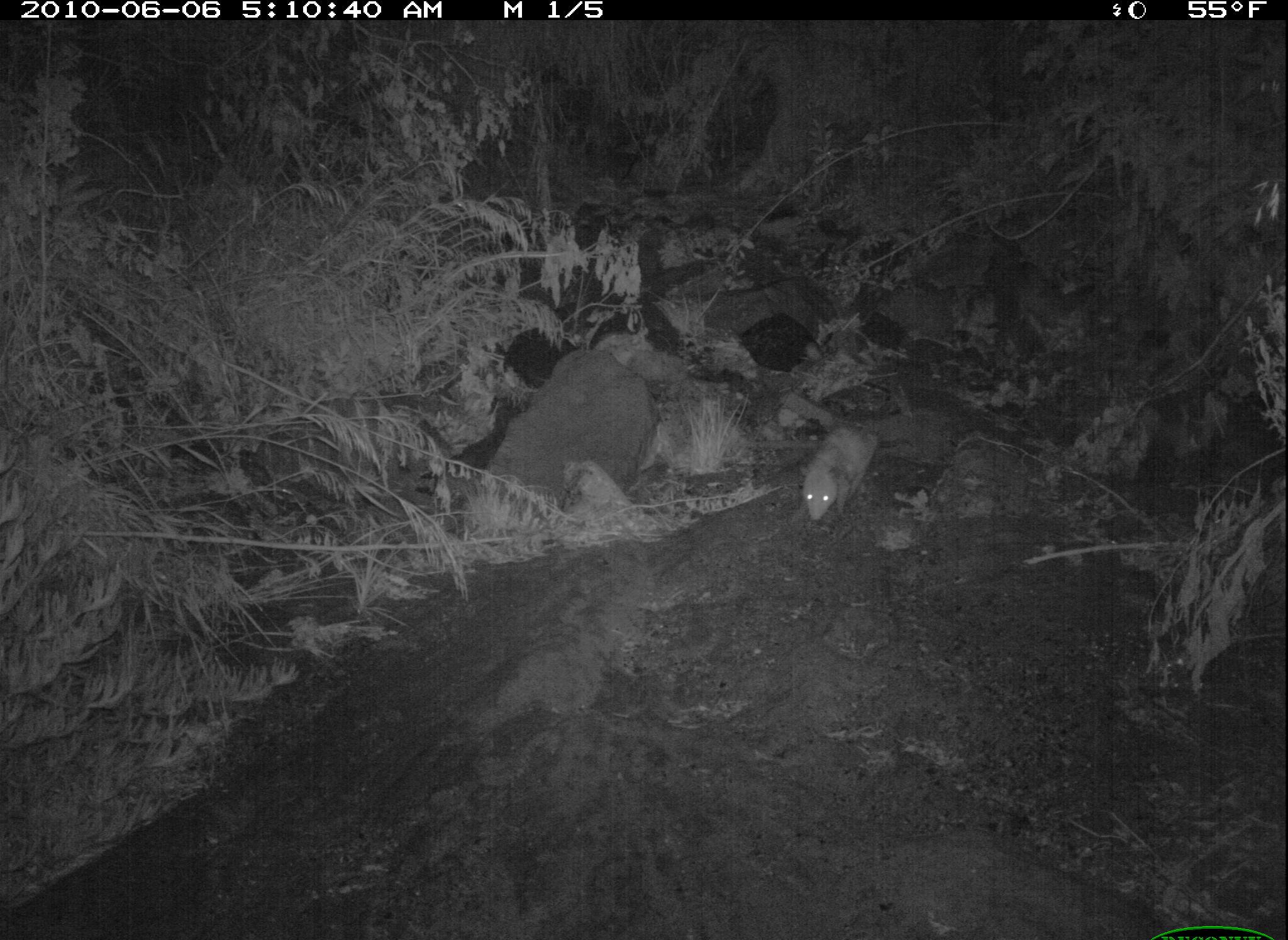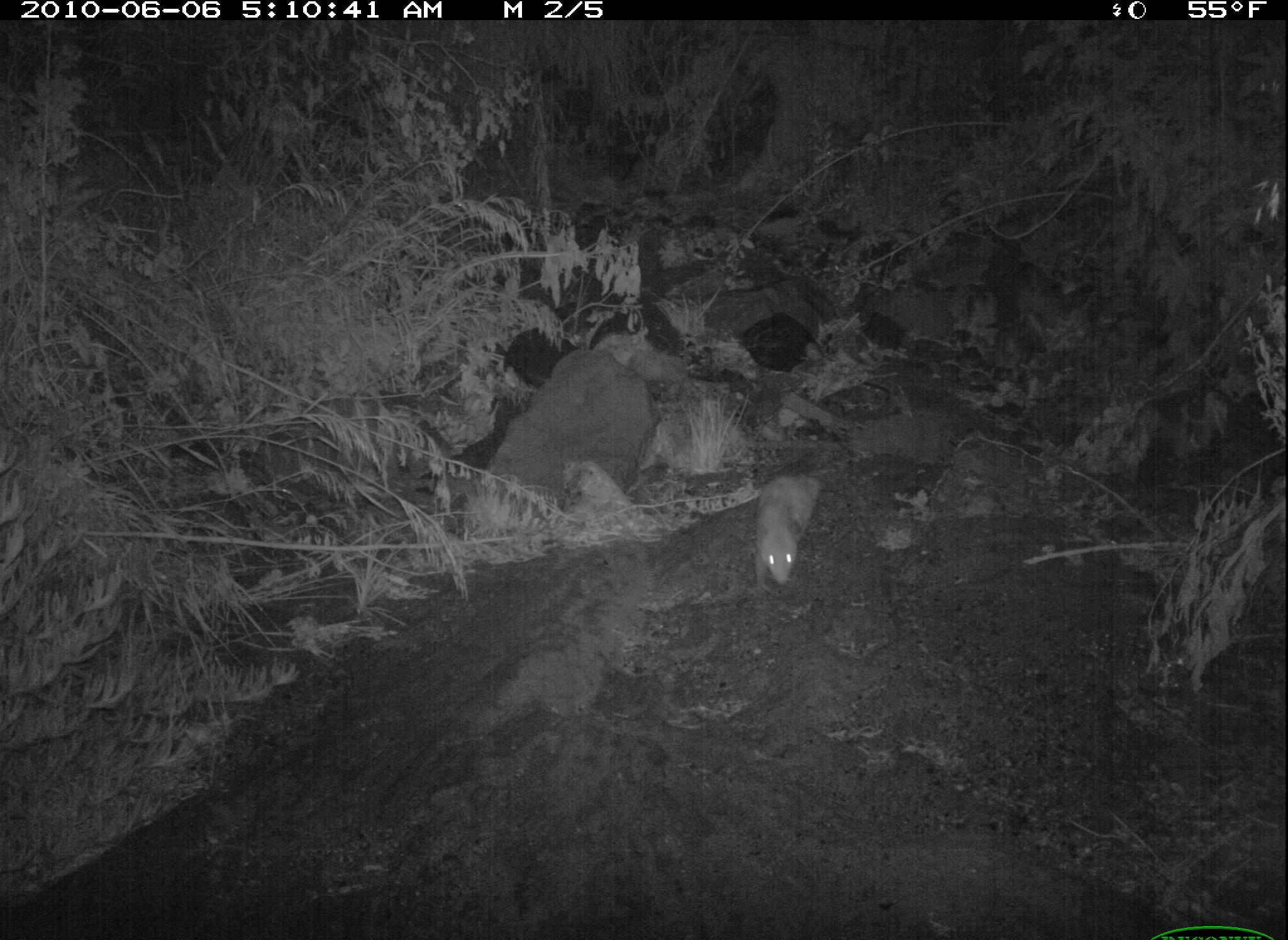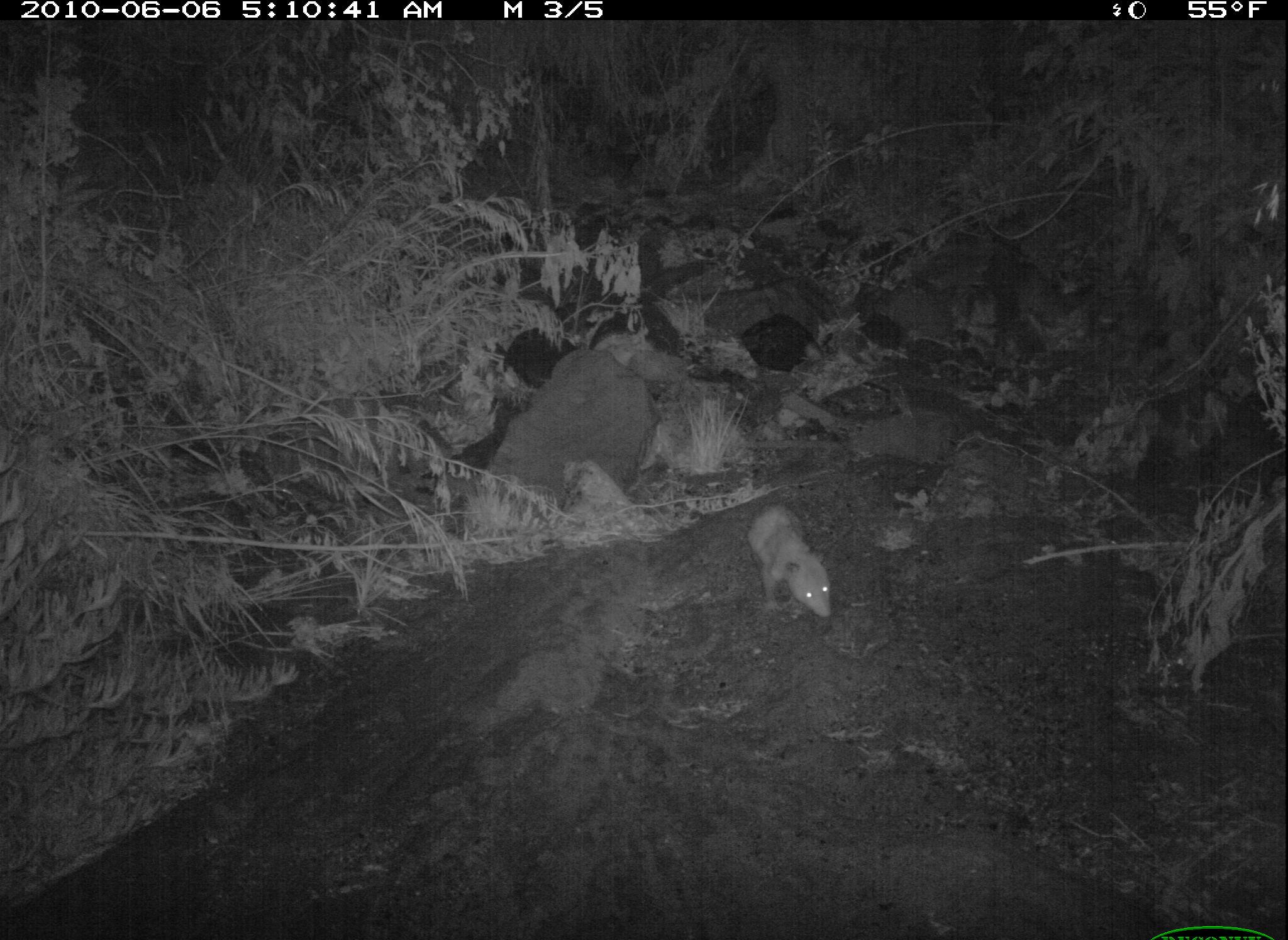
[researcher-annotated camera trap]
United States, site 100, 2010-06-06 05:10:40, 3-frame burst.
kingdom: Animalia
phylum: Chordata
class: Mammalia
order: Didelphimorphia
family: Didelphidae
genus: Didelphis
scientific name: Didelphis virginiana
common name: virginia opossum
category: opossum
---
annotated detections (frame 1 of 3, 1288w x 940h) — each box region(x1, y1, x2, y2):
opossum: region(762, 382, 910, 556)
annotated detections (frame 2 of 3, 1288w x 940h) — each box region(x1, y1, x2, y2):
opossum: region(734, 453, 844, 601)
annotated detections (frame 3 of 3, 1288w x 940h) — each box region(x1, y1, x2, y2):
opossum: region(724, 485, 860, 631)